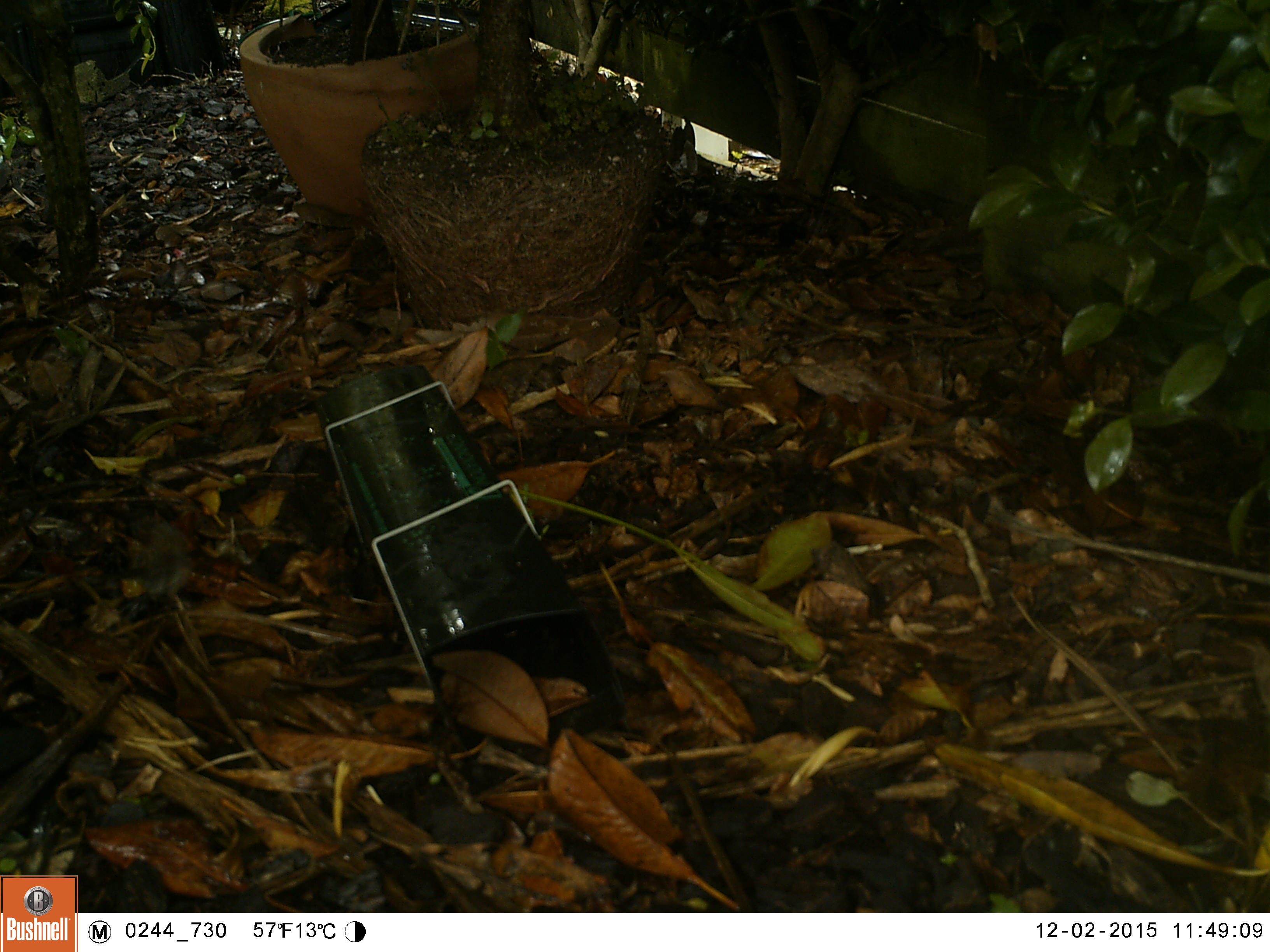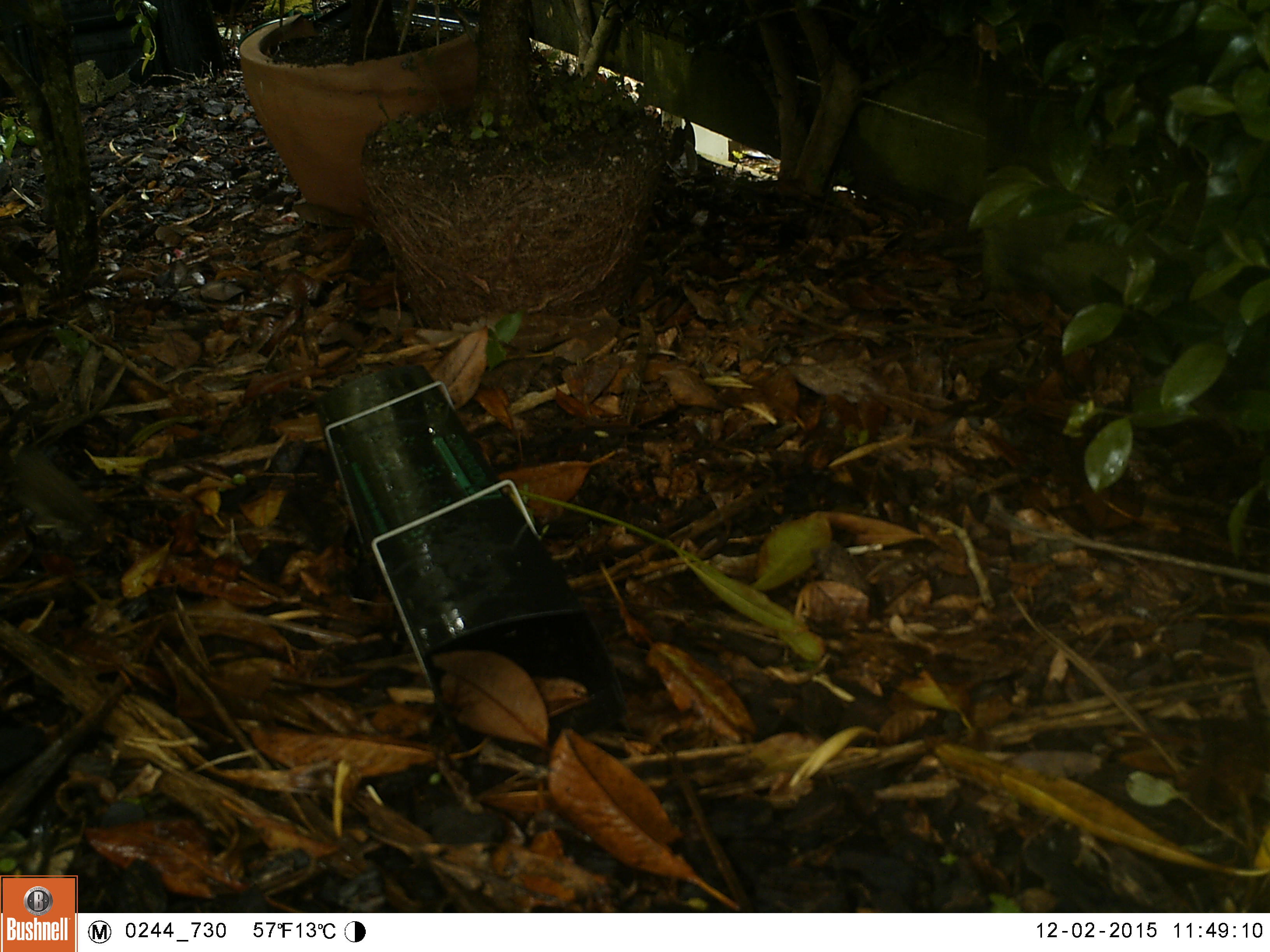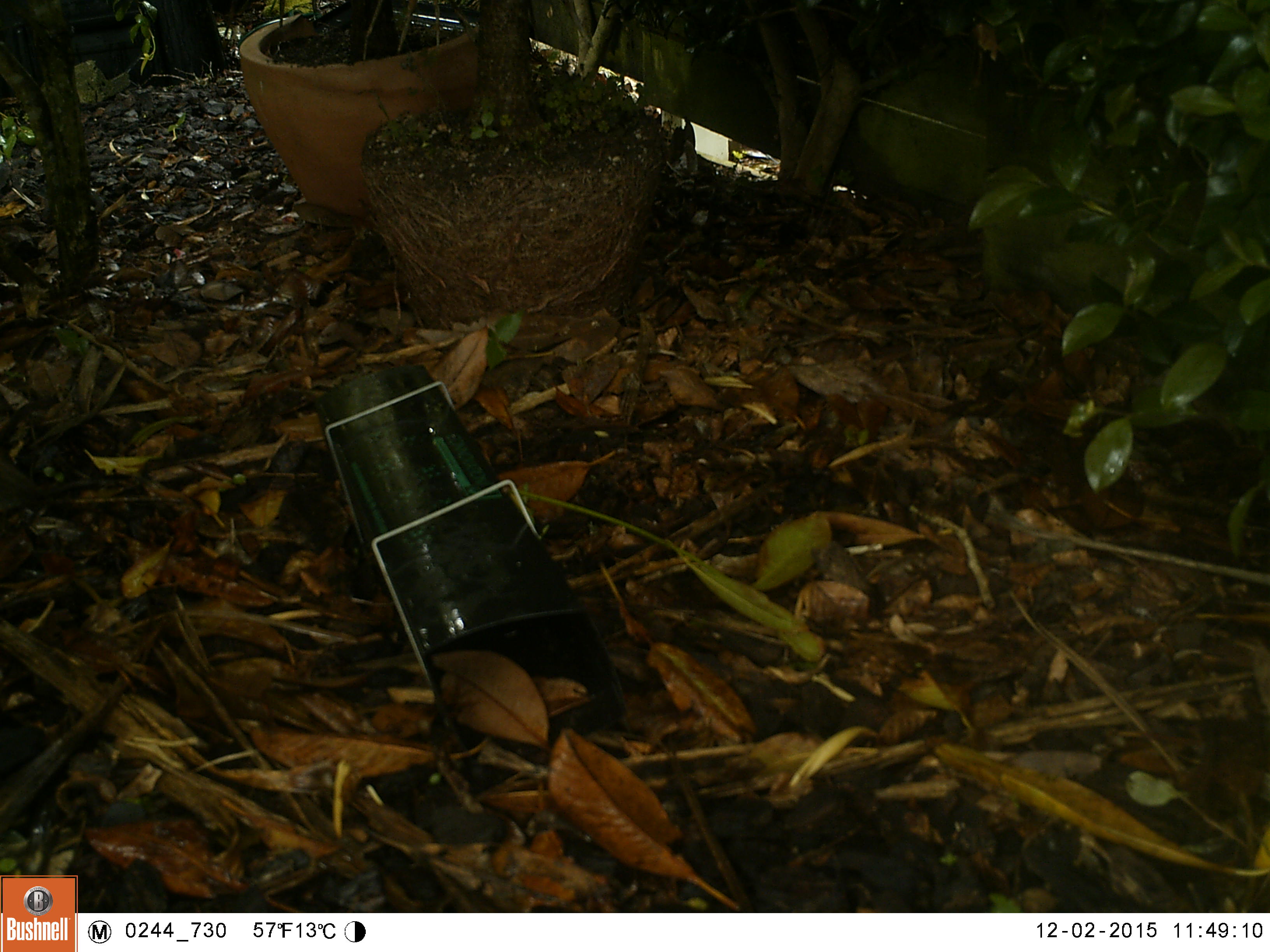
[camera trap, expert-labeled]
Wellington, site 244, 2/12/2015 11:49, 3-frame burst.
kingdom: Animalia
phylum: Chordata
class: Aves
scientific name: Aves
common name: bird